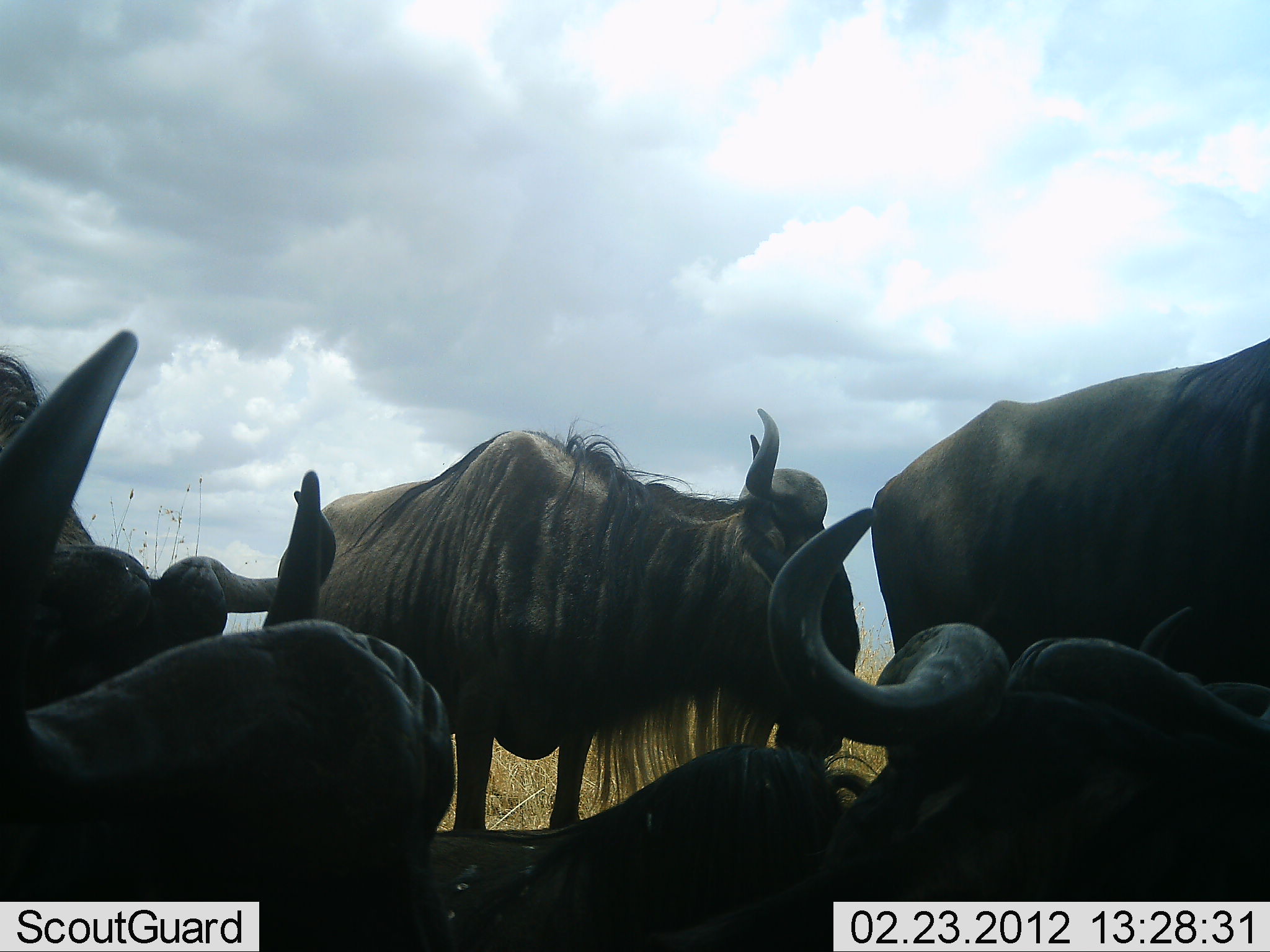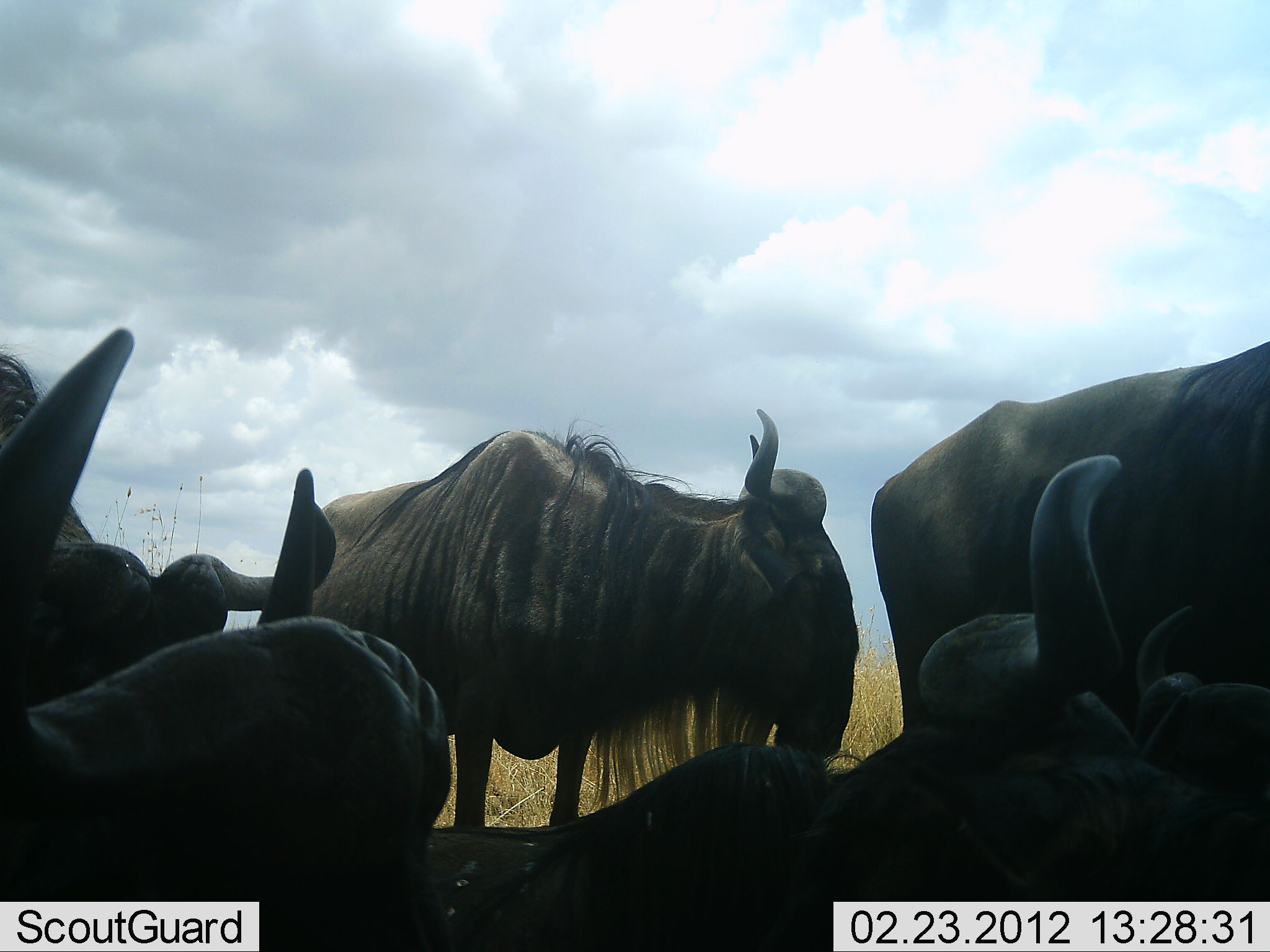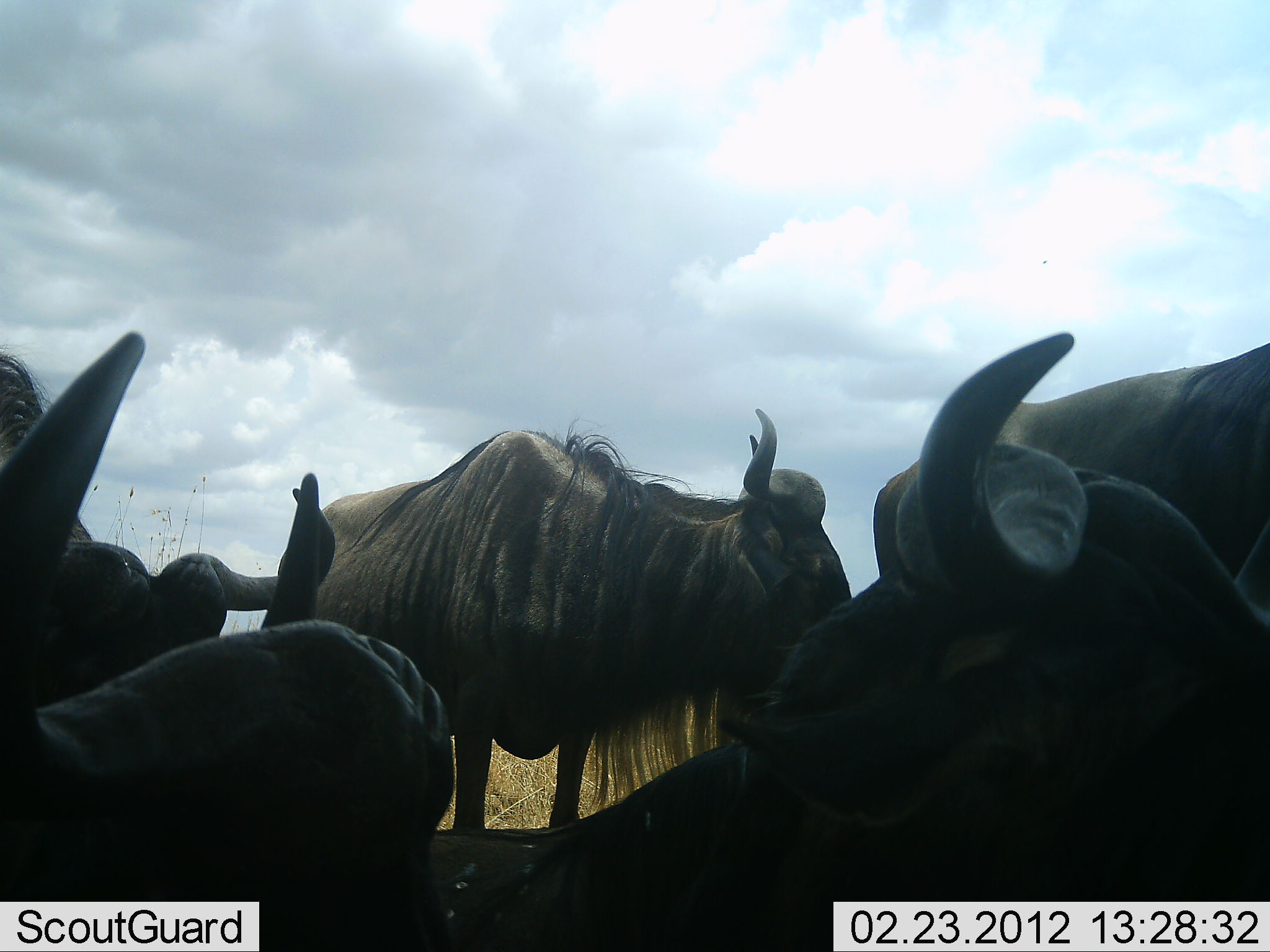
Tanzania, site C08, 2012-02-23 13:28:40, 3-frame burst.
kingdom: Animalia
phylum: Chordata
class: Mammalia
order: Artiodactyla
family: Bovidae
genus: Connochaetes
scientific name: Connochaetes taurinus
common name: blue wildebeest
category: wildebeest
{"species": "wildebeest (blue wildebeest) (Connochaetes taurinus)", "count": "5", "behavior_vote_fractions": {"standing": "84%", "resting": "74%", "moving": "0%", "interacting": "0%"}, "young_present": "5%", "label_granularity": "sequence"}